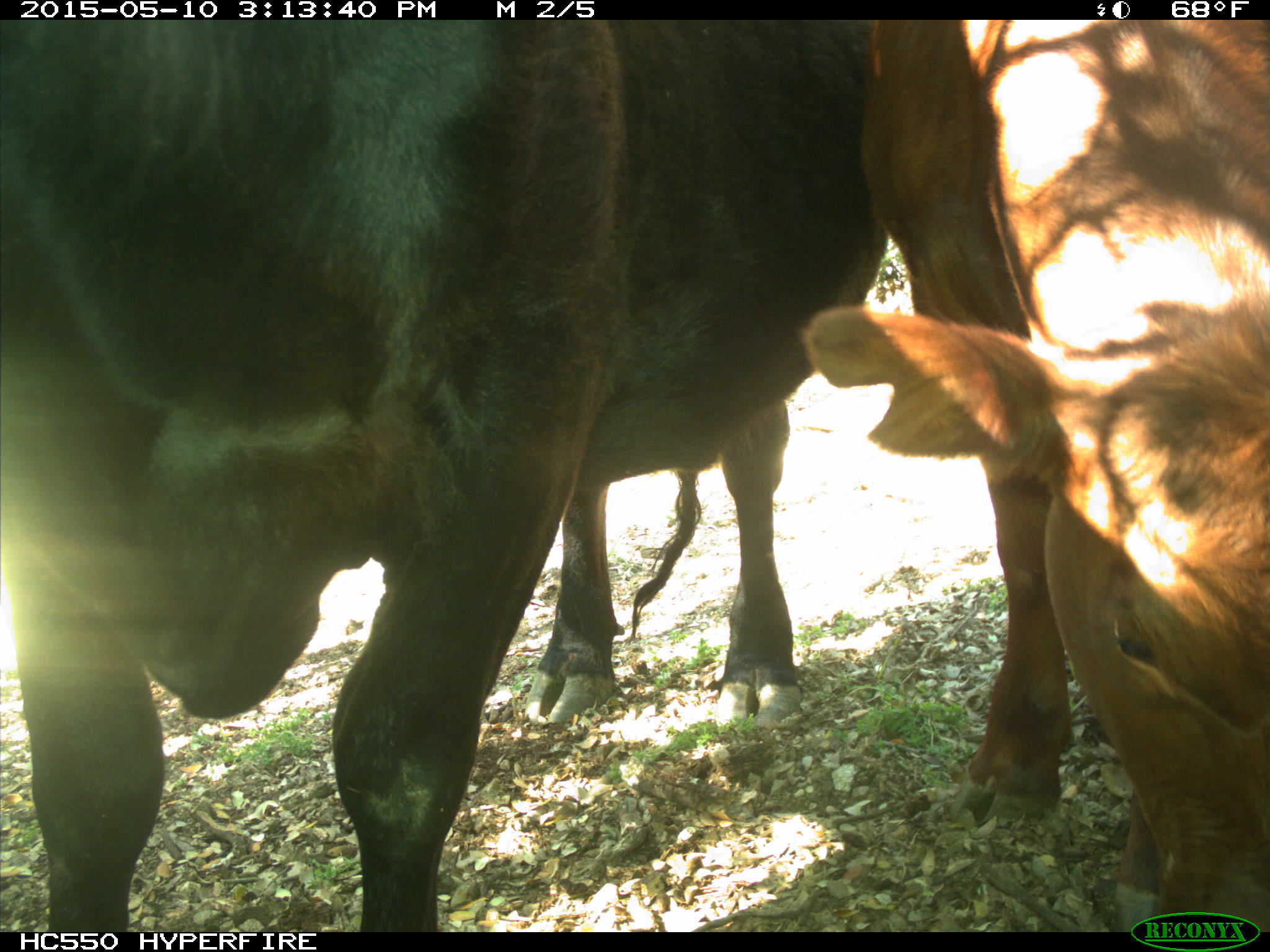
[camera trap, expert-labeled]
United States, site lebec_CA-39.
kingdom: Animalia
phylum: Chordata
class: Mammalia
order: Artiodactyla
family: Bovidae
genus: Bos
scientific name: Bos taurus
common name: domestic cow